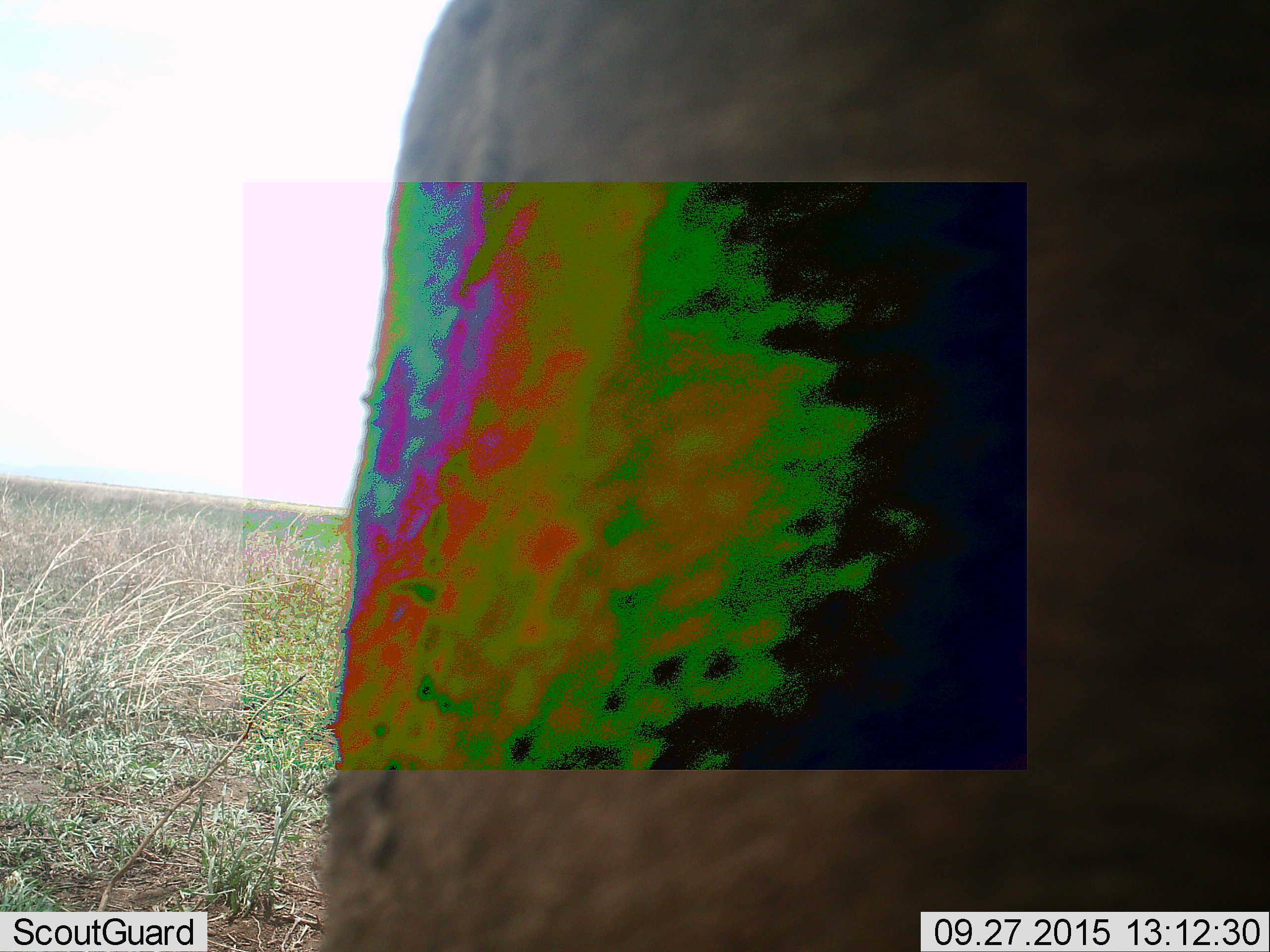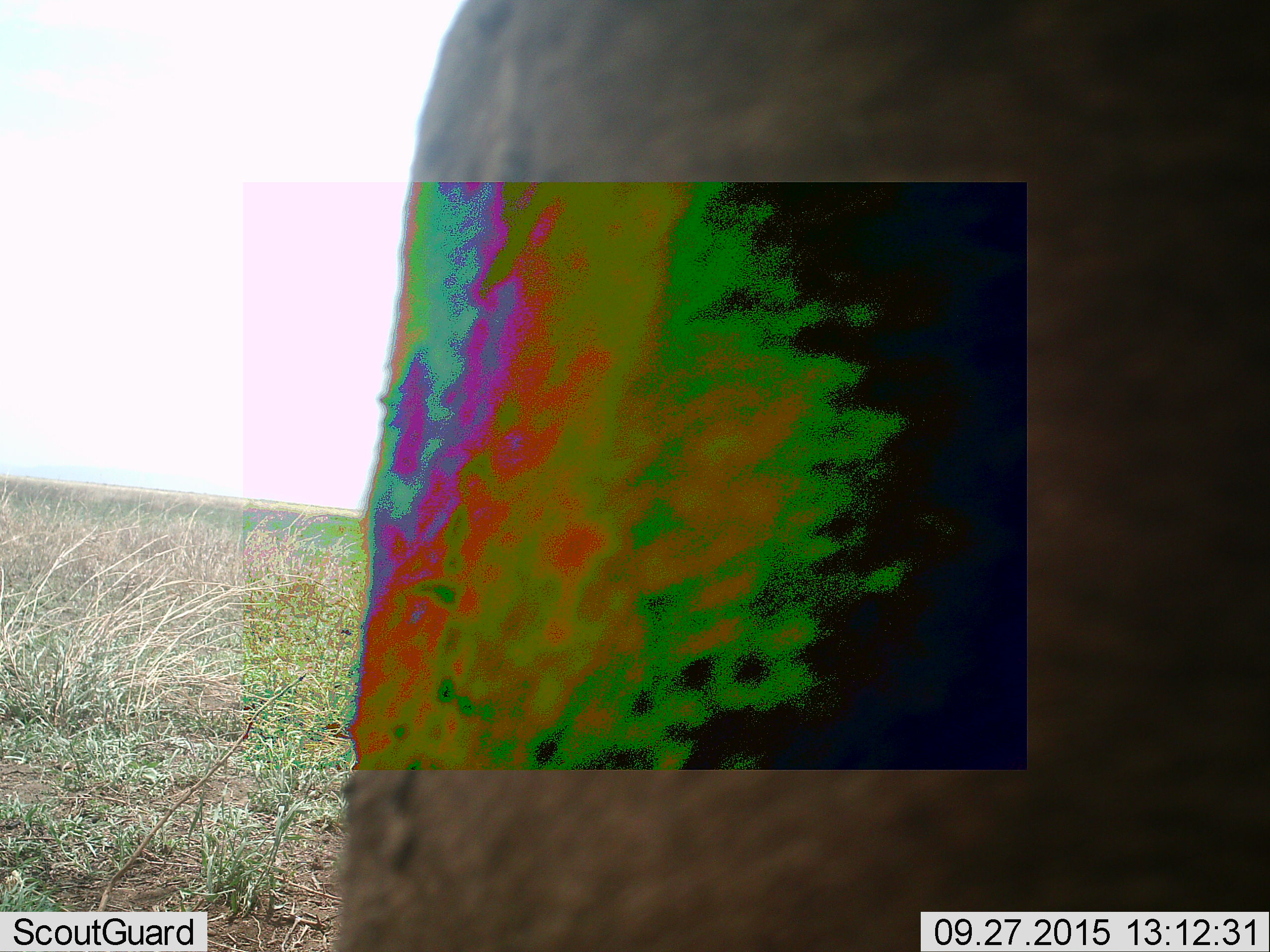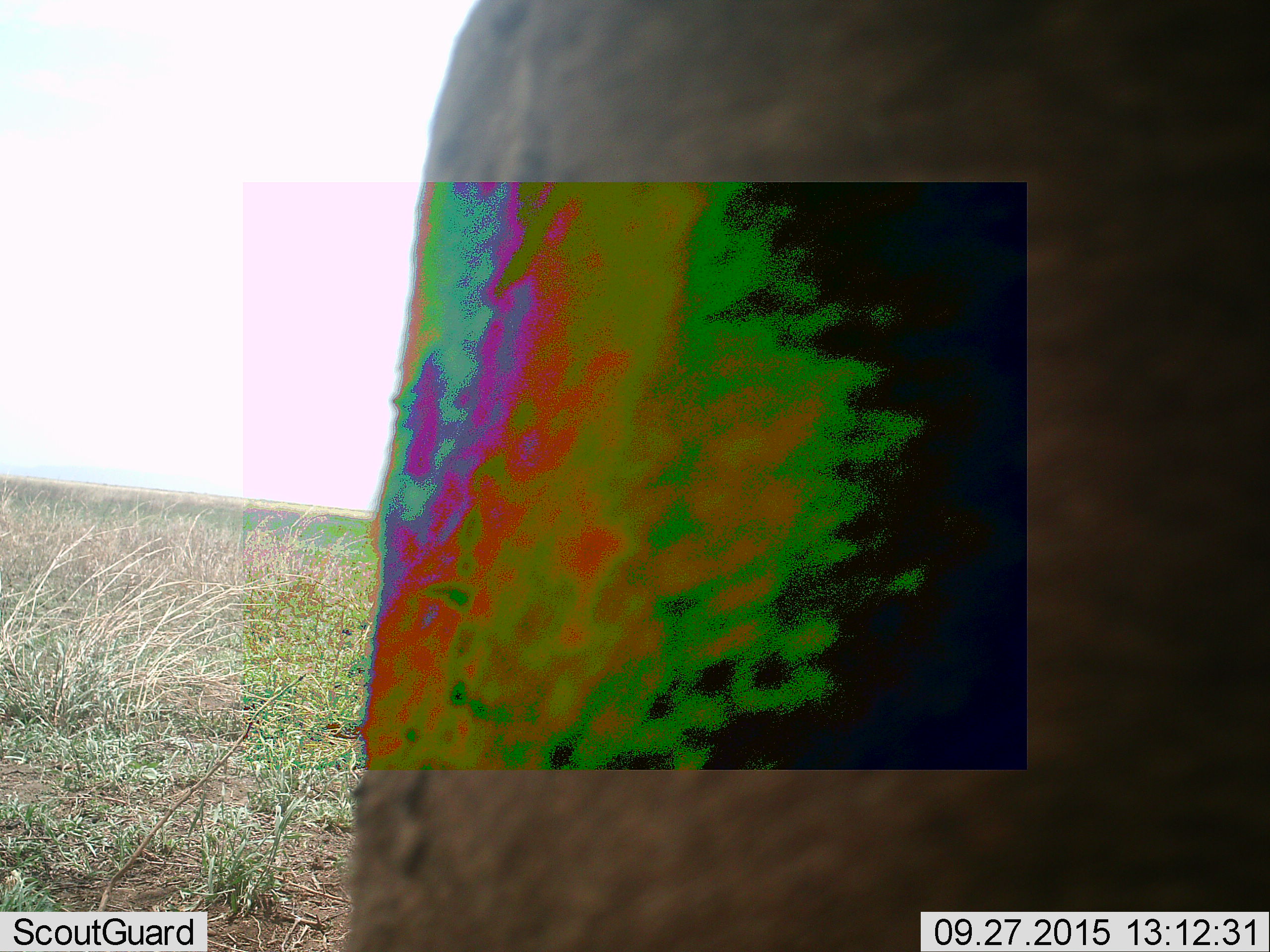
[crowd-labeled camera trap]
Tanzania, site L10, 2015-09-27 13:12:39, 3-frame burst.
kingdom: Animalia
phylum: Chordata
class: Mammalia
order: Artiodactyla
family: Bovidae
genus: Eudorcas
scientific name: Eudorcas thomsonii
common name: thomson's gazelle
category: gazellethomsons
Gazellethomsons (thomson's gazelle) (Eudorcas thomsonii), count 1. Behavior (volunteer vote fractions): standing 100%, resting 0%, moving 0%, interacting 0%. Young present (vote fraction): 0%. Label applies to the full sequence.